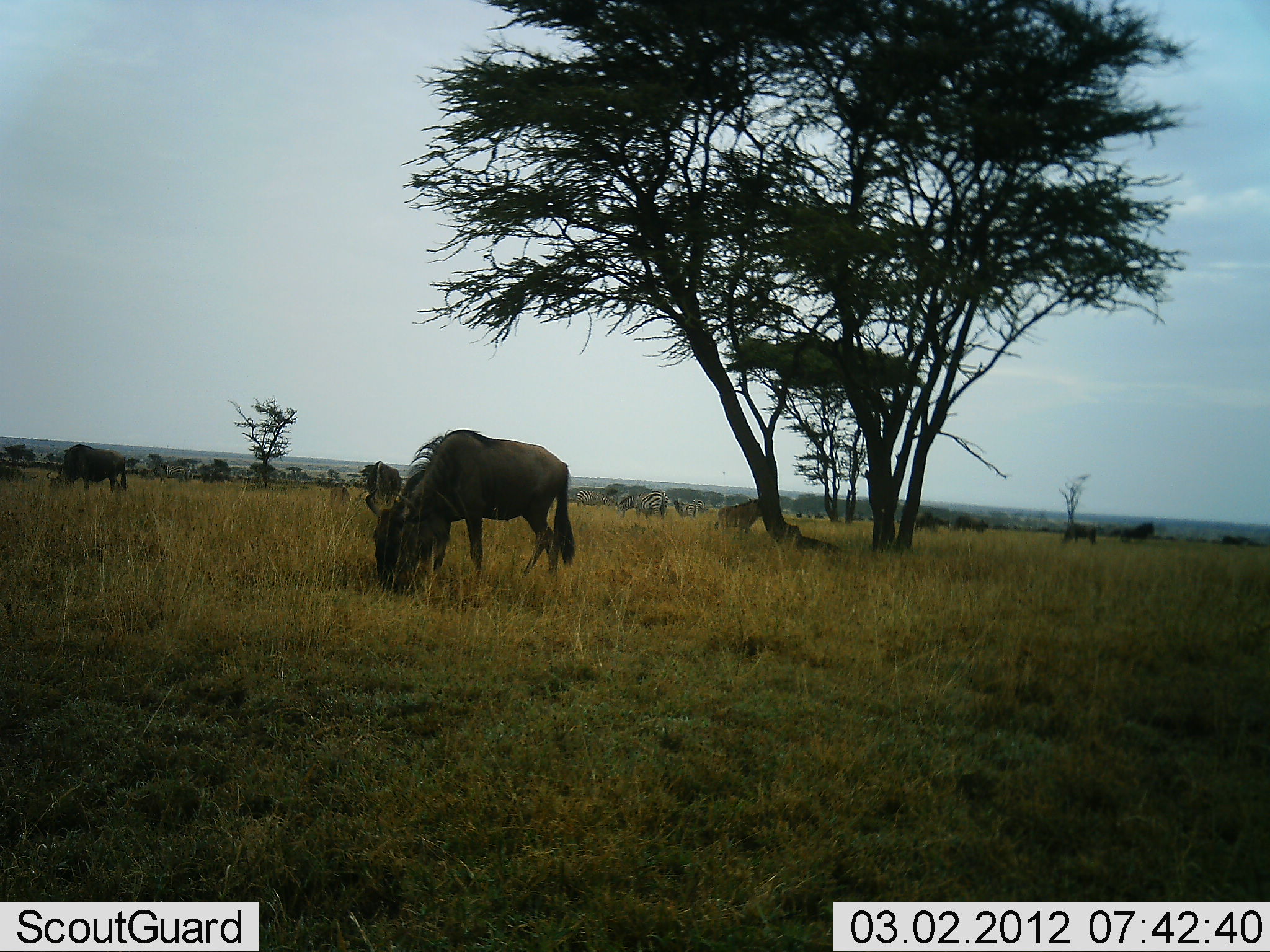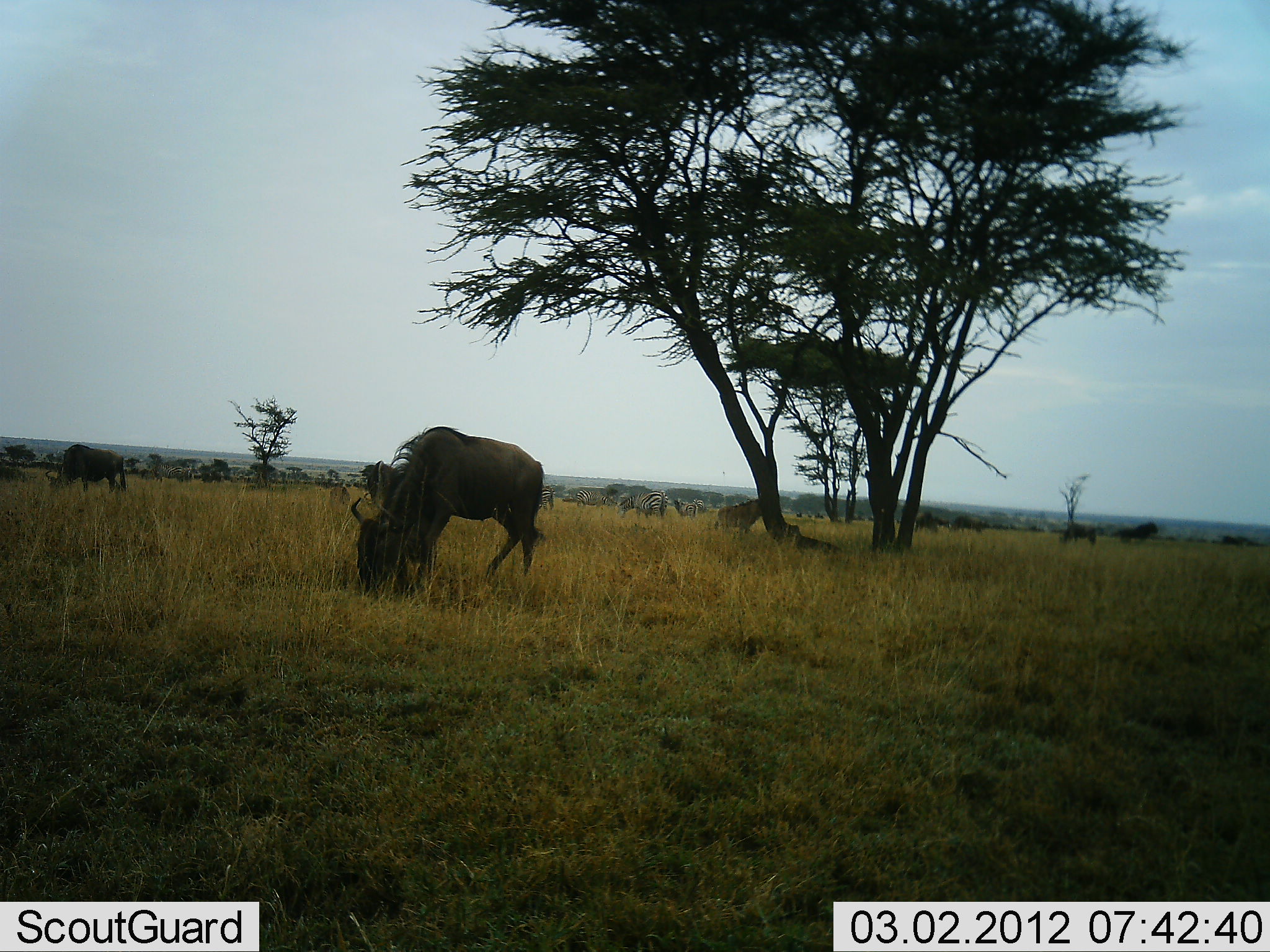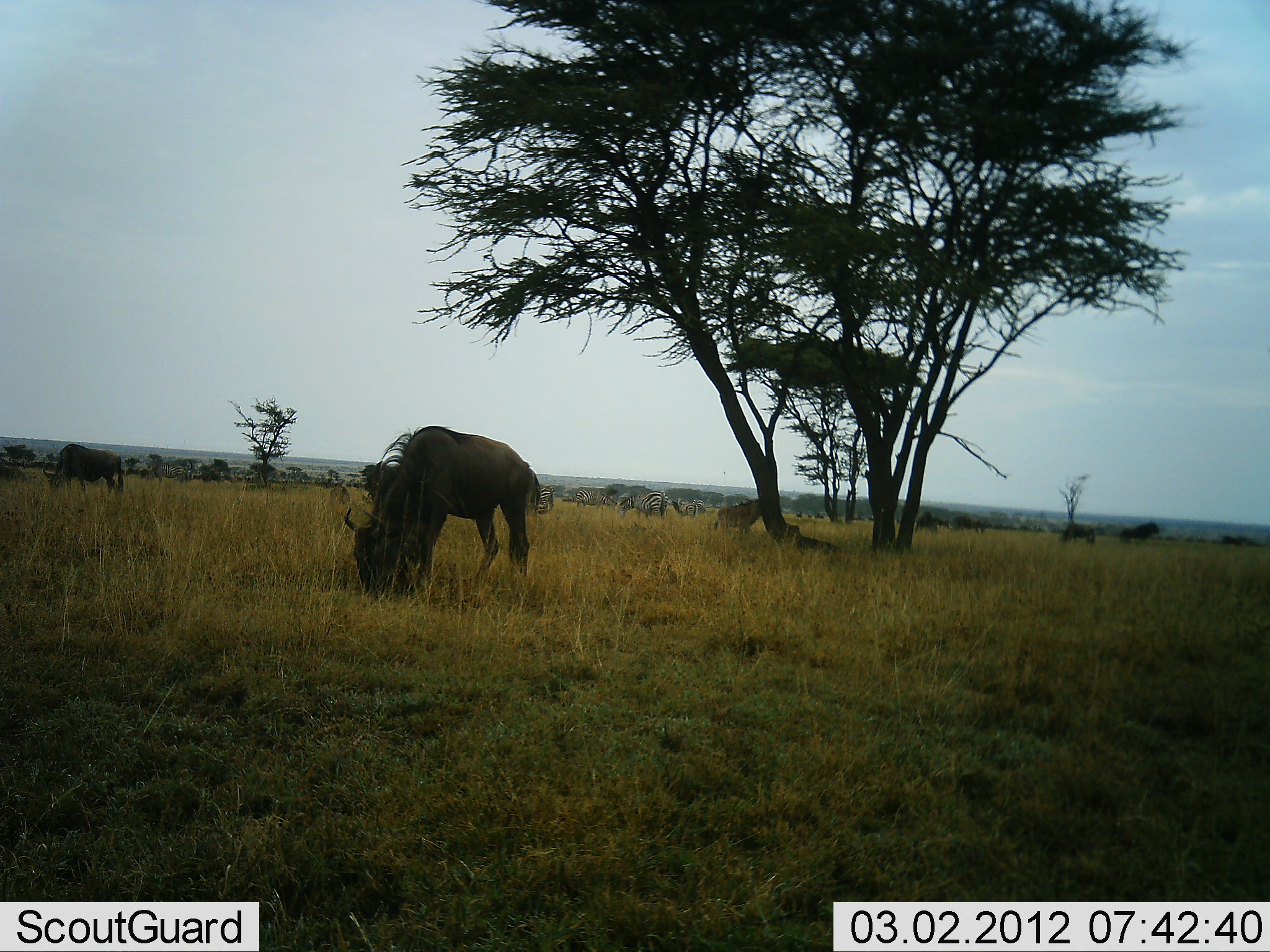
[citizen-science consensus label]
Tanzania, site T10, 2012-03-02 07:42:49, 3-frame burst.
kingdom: Animalia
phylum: Chordata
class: Mammalia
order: Artiodactyla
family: Bovidae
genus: Connochaetes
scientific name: Connochaetes taurinus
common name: blue wildebeest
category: wildebeest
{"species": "wildebeest (blue wildebeest) (Connochaetes taurinus)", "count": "7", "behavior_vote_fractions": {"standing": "21%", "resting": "0%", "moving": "29%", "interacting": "0%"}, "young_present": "0%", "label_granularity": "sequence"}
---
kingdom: Animalia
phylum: Chordata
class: Mammalia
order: Perissodactyla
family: Equidae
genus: Equus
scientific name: Equus quagga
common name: plains zebra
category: zebra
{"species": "zebra (plains zebra) (Equus quagga)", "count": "3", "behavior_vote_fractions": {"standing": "47%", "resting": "0%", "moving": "0%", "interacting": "0%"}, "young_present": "0%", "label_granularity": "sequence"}